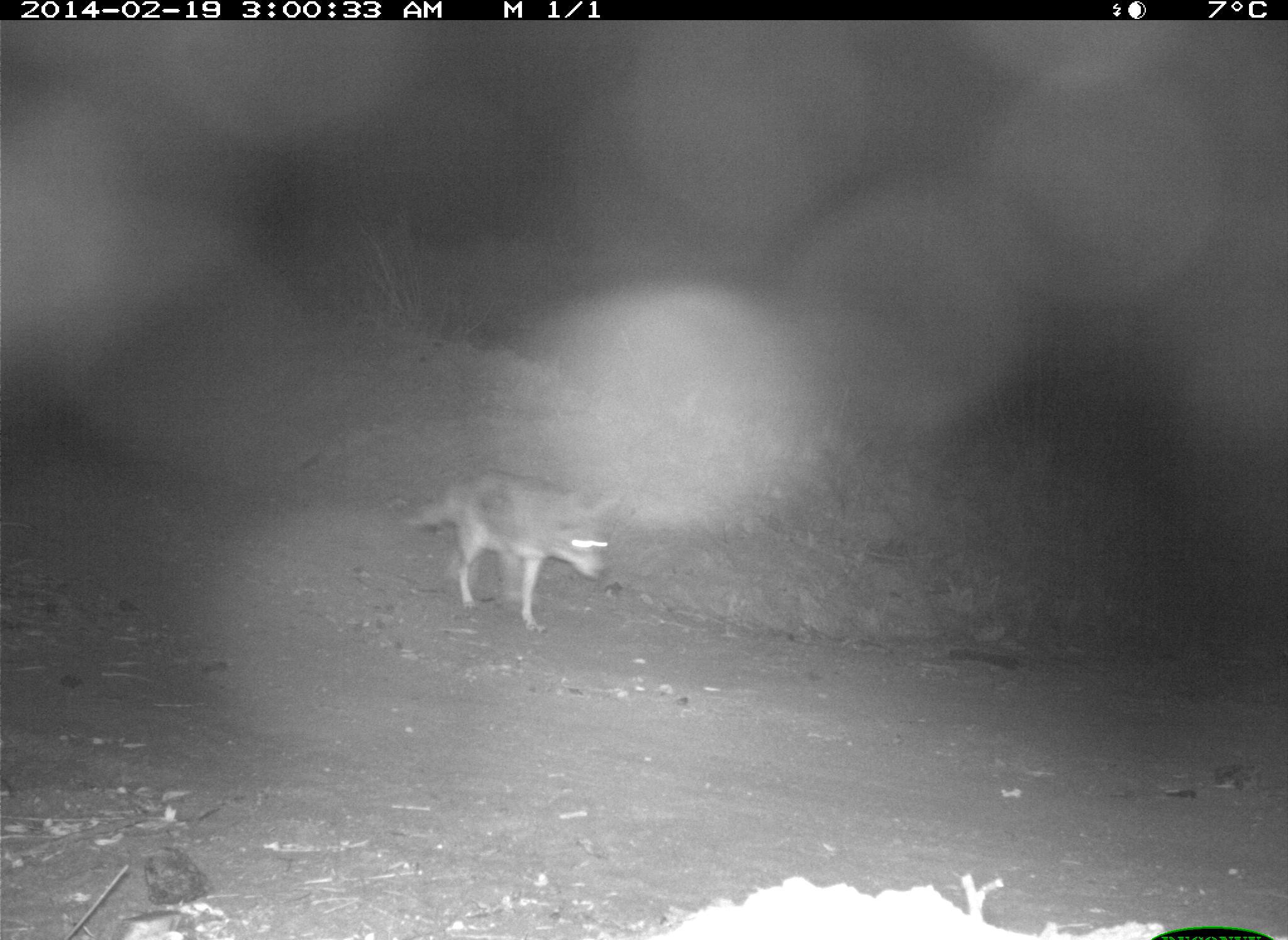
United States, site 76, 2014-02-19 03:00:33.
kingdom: Animalia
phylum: Chordata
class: Mammalia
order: Carnivora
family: Canidae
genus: Canis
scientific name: Canis latrans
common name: coyote